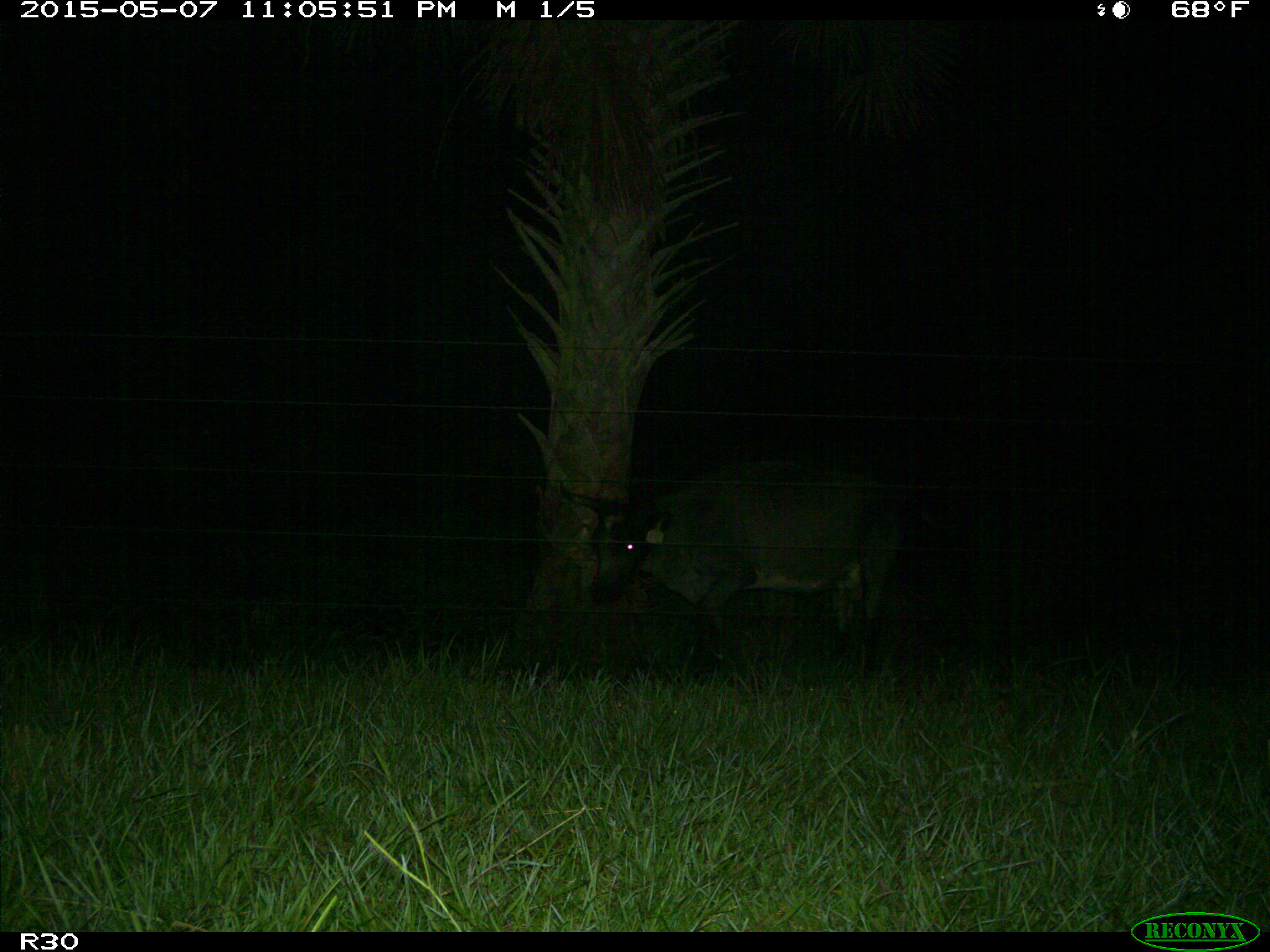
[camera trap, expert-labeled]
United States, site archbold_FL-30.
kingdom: Animalia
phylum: Chordata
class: Mammalia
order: Artiodactyla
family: Bovidae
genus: Bos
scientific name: Bos taurus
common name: domestic cow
Bos taurus (domestic cow).